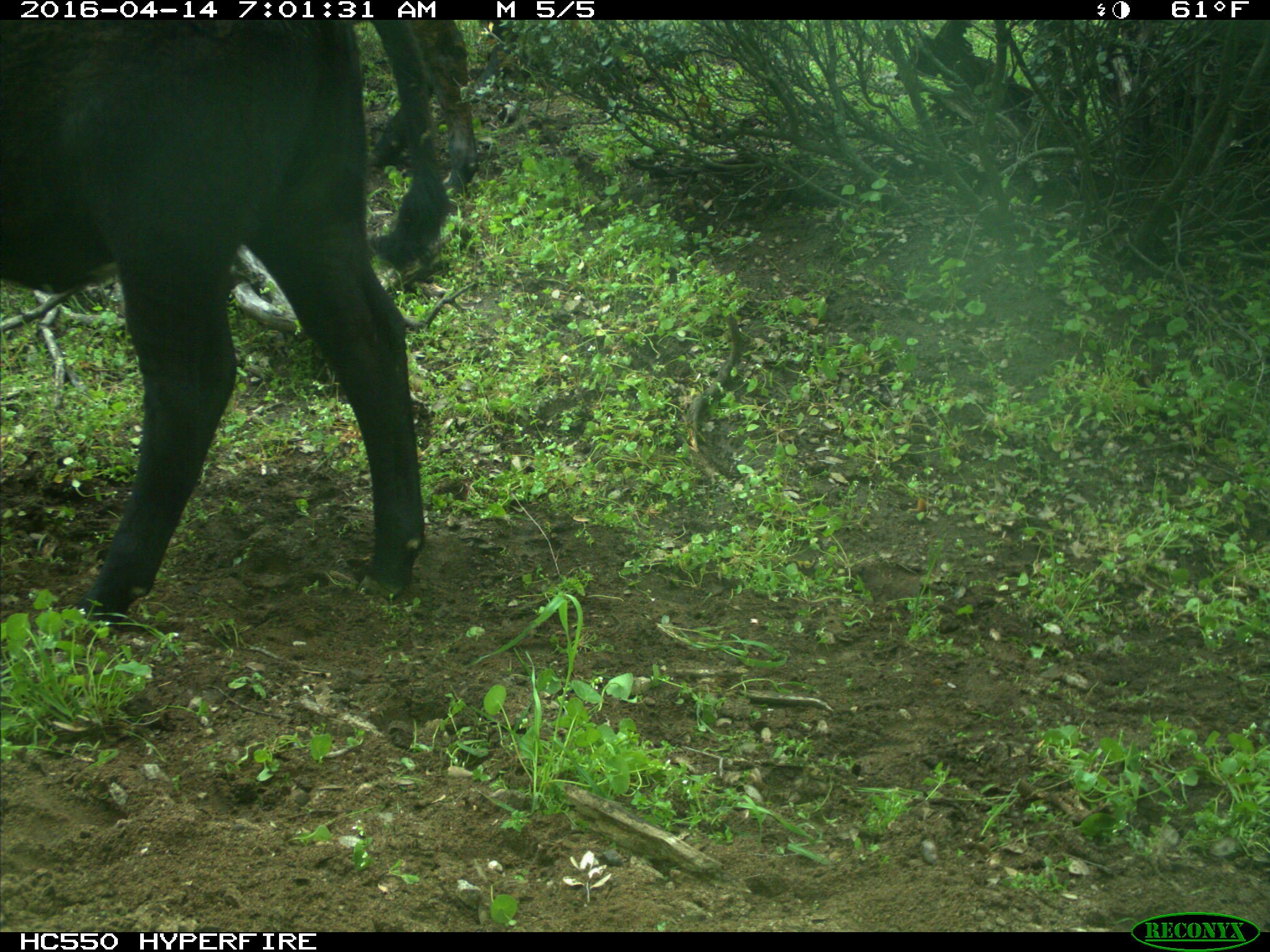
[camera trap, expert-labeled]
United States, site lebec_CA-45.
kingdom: Animalia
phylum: Chordata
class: Mammalia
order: Artiodactyla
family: Bovidae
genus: Bos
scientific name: Bos taurus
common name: domestic cow